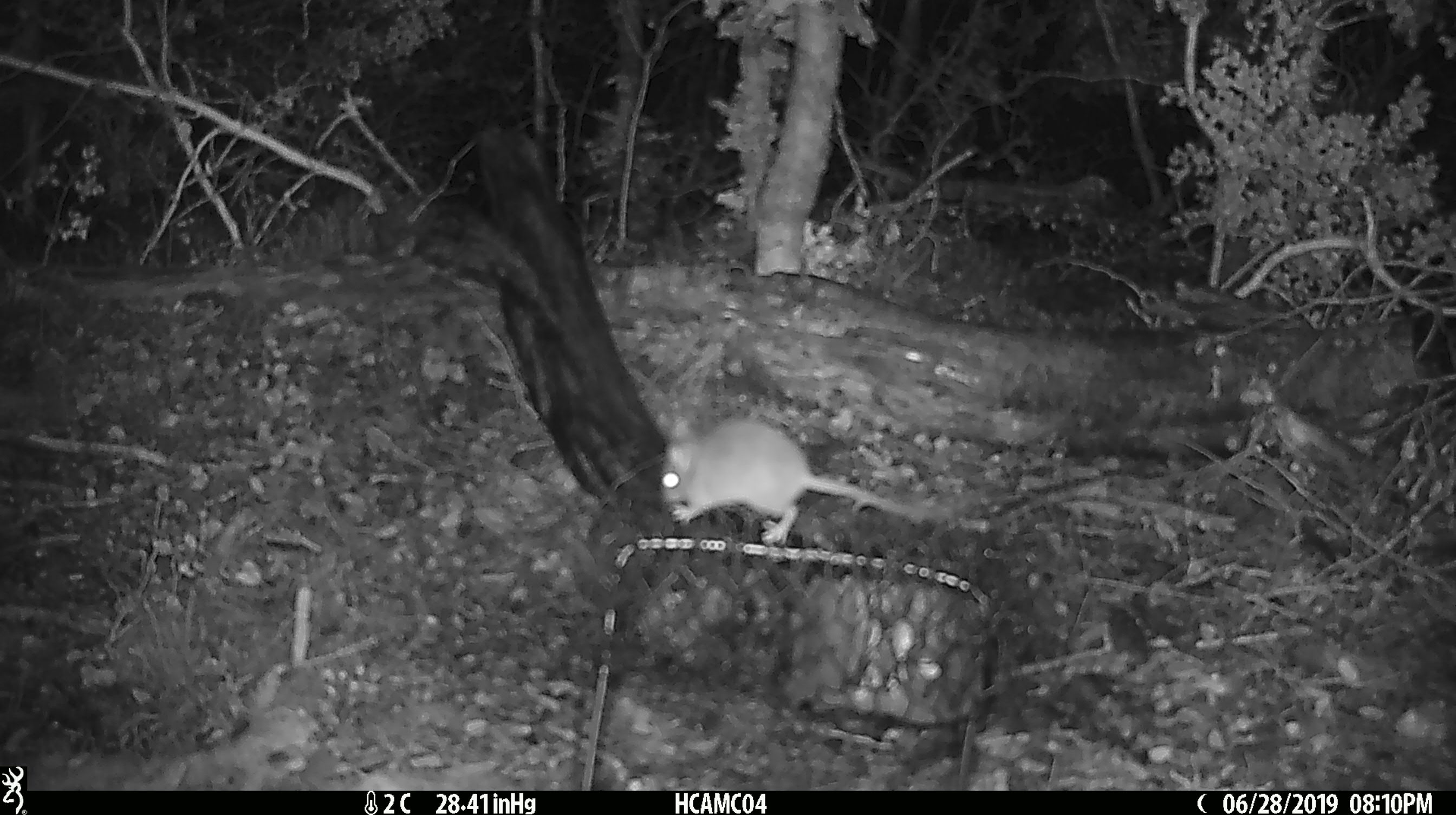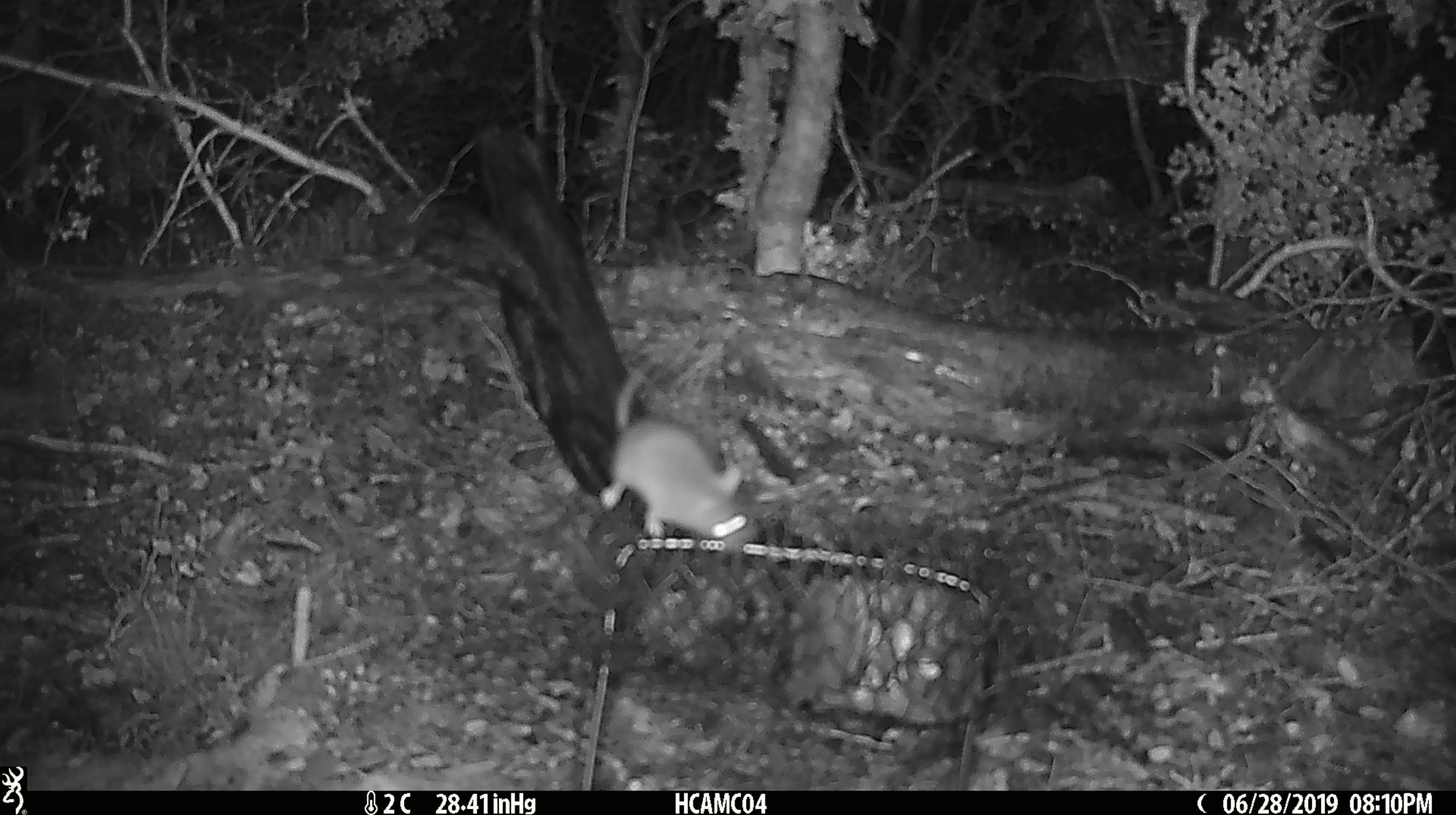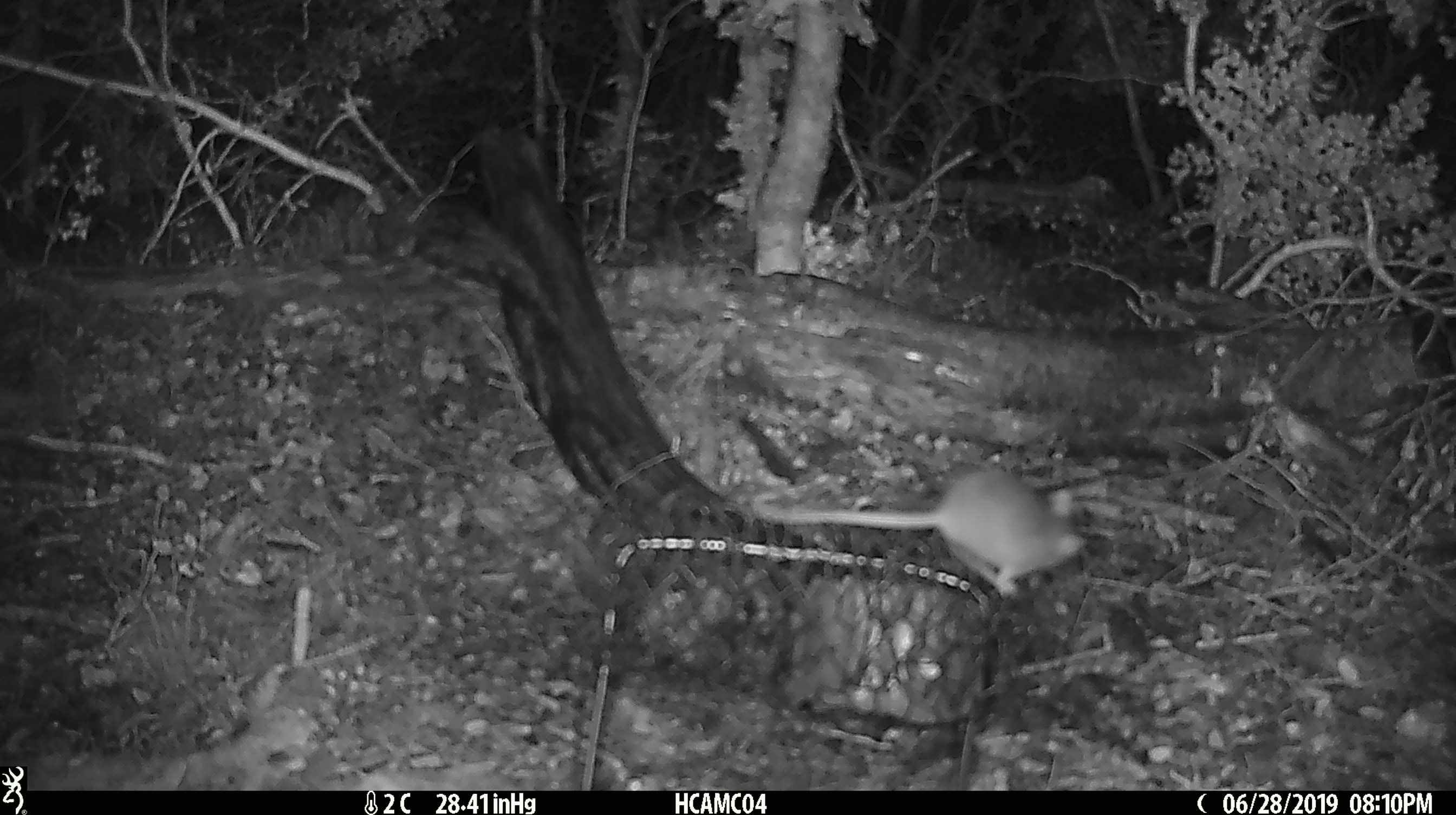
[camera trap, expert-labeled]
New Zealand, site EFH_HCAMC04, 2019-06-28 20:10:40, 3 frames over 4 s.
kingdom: Animalia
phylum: Chordata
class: Mammalia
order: Rodentia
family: Muridae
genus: Mus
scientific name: Mus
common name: mouse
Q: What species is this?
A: Mouse (Mus).